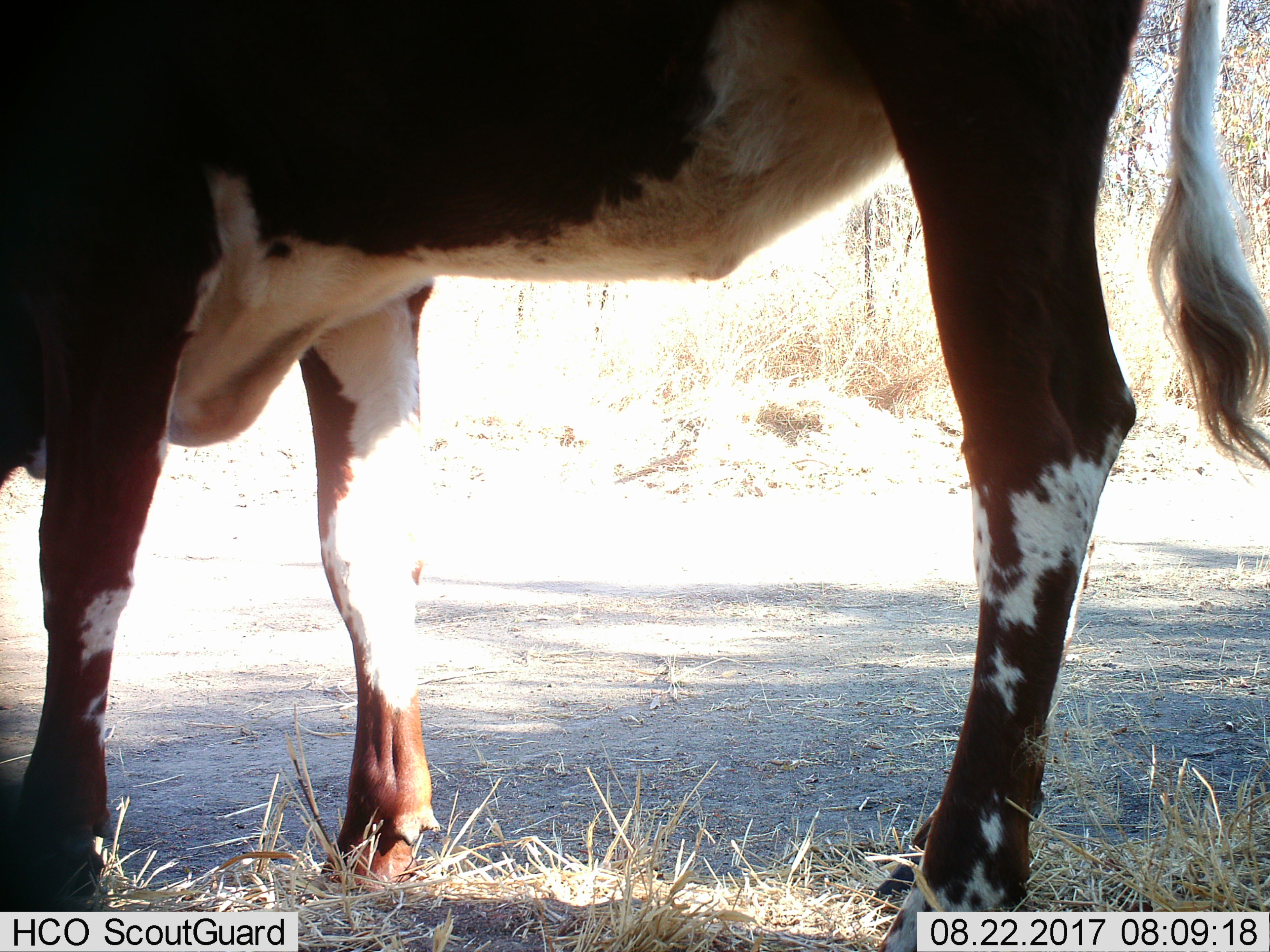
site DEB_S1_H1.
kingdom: Animalia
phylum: Chordata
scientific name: Vertebrata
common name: domestic animal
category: domesticanimal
Domesticanimal (domestic animal) (Vertebrata), count 1. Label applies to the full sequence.